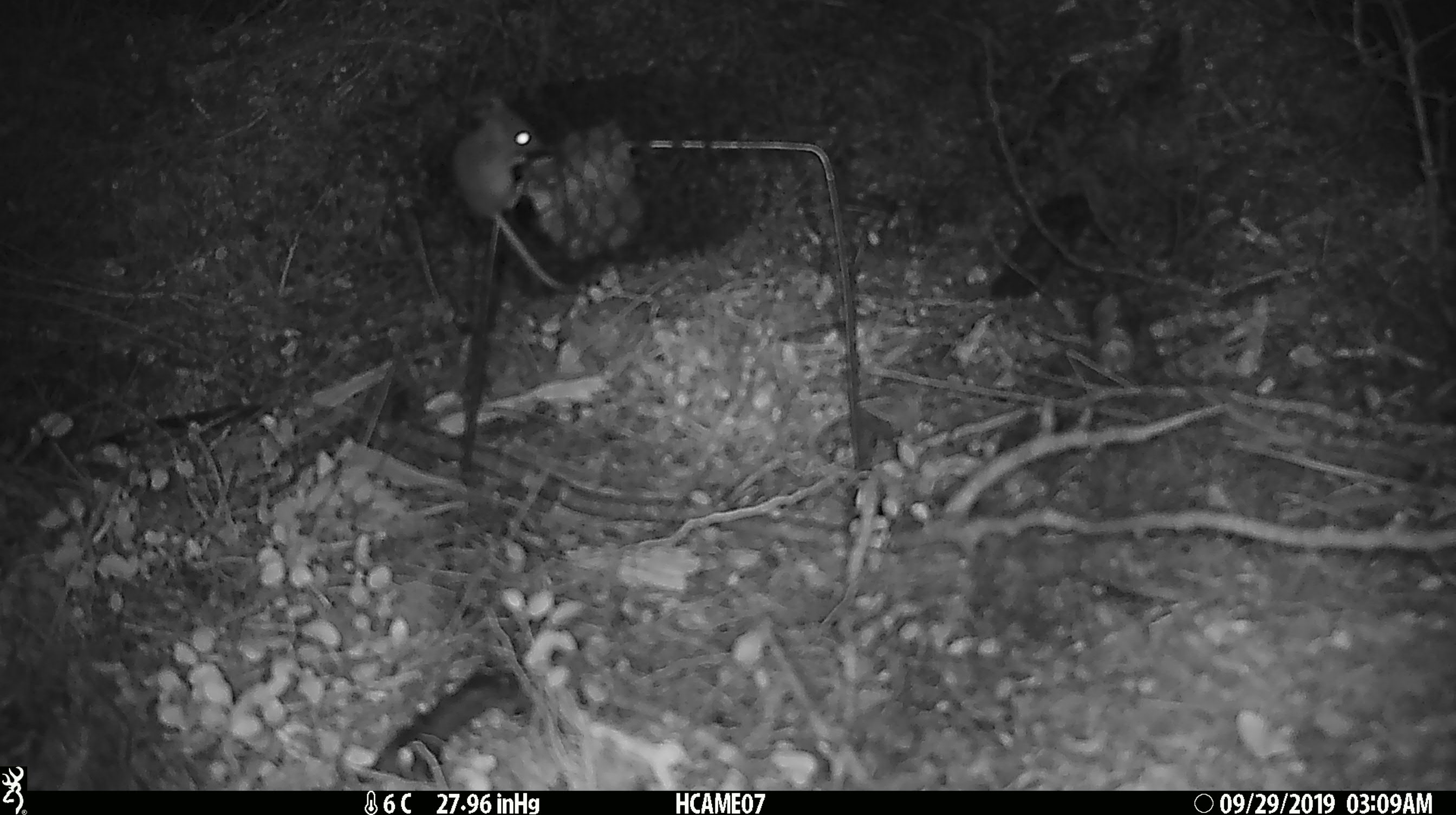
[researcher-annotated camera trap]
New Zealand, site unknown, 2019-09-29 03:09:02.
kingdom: Animalia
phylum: Chordata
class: Mammalia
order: Rodentia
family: Muridae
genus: Mus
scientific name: Mus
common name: mouse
Mouse (Mus).